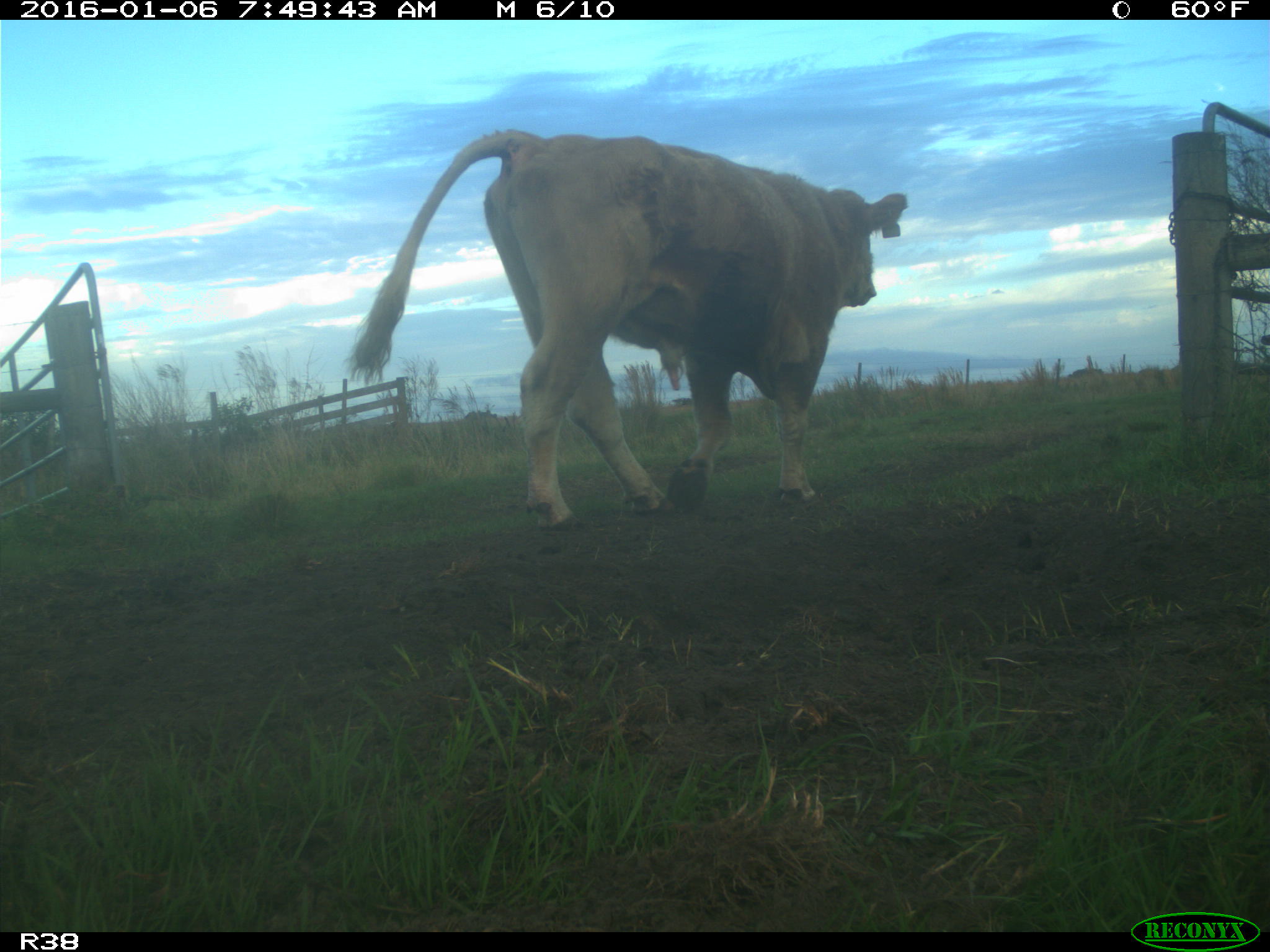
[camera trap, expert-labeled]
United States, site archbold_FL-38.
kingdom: Animalia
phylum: Chordata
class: Mammalia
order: Artiodactyla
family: Bovidae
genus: Bos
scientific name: Bos taurus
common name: domestic cow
Bos taurus (domestic cow).